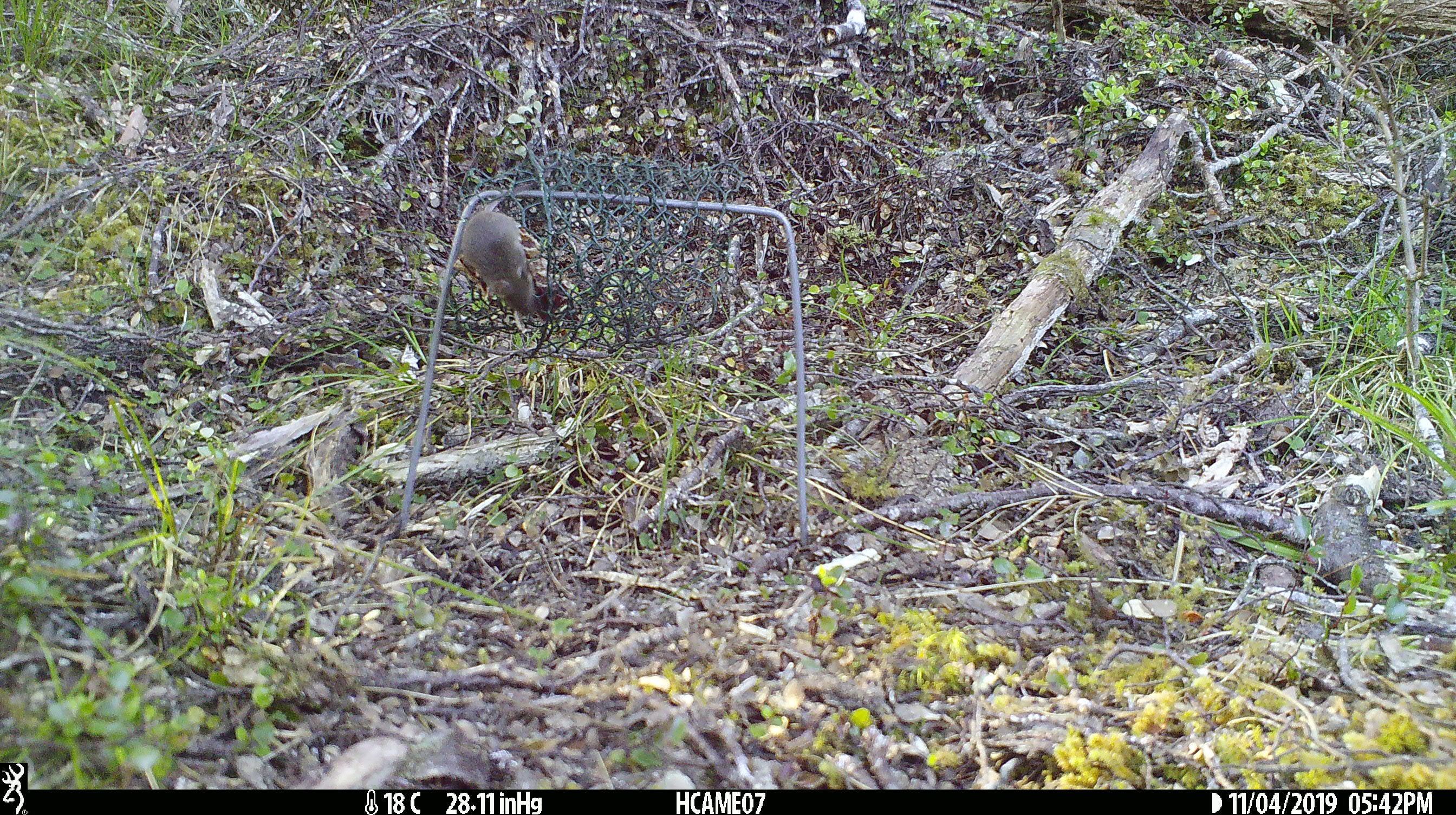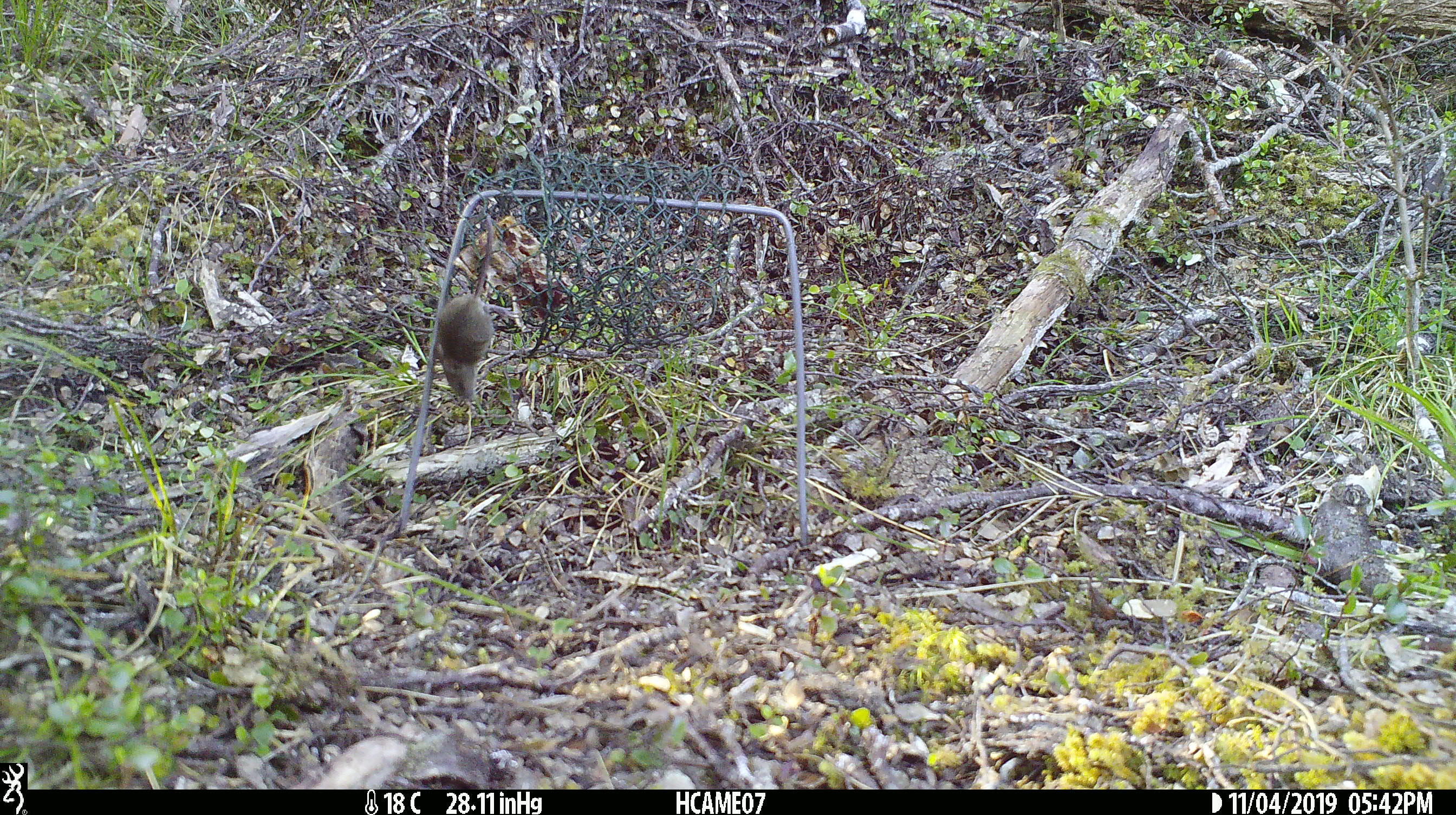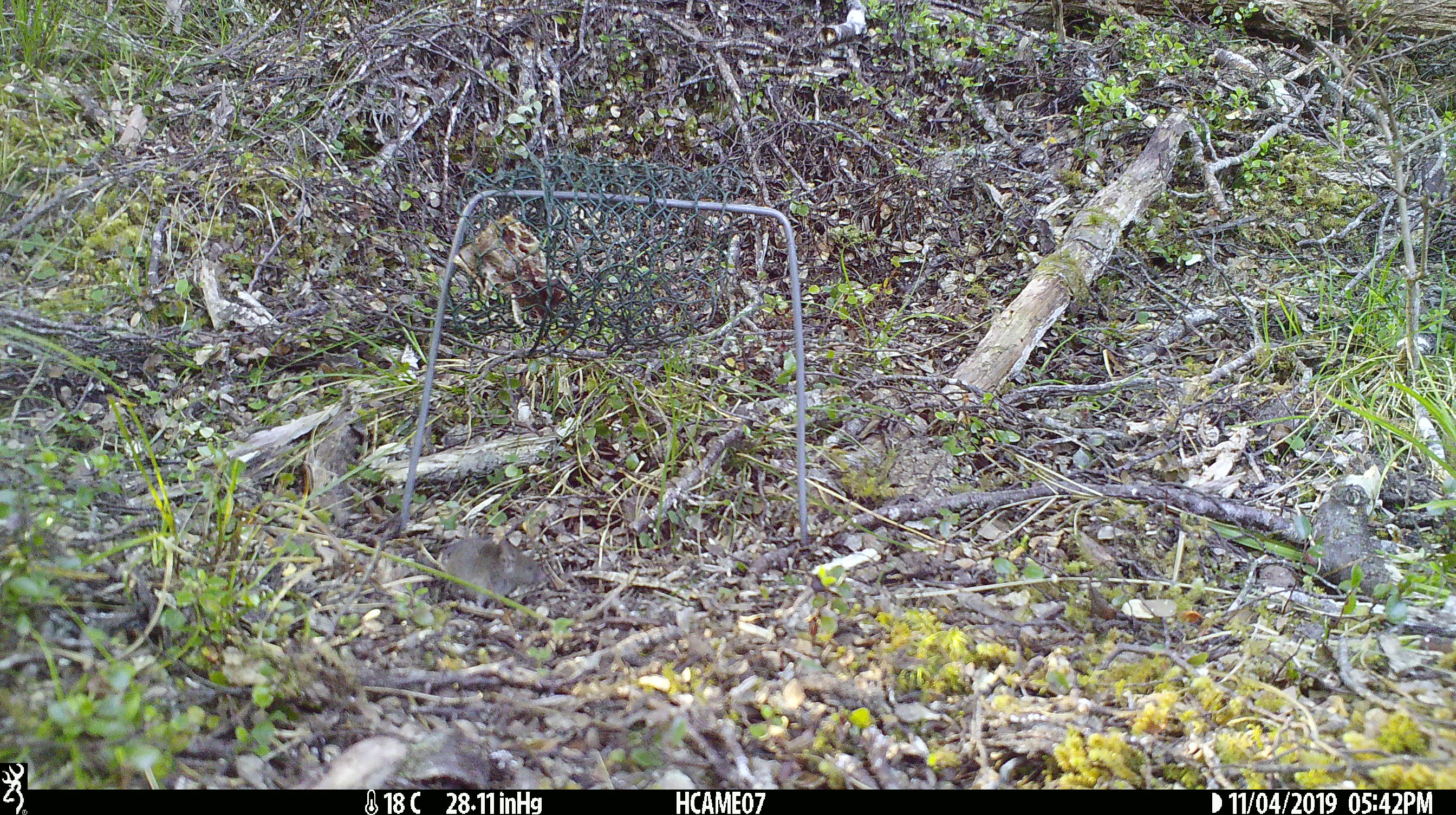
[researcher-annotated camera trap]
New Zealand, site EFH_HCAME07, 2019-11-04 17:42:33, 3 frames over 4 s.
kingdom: Animalia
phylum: Chordata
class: Mammalia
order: Rodentia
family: Muridae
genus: Mus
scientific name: Mus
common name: mouse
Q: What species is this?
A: Mouse (Mus).